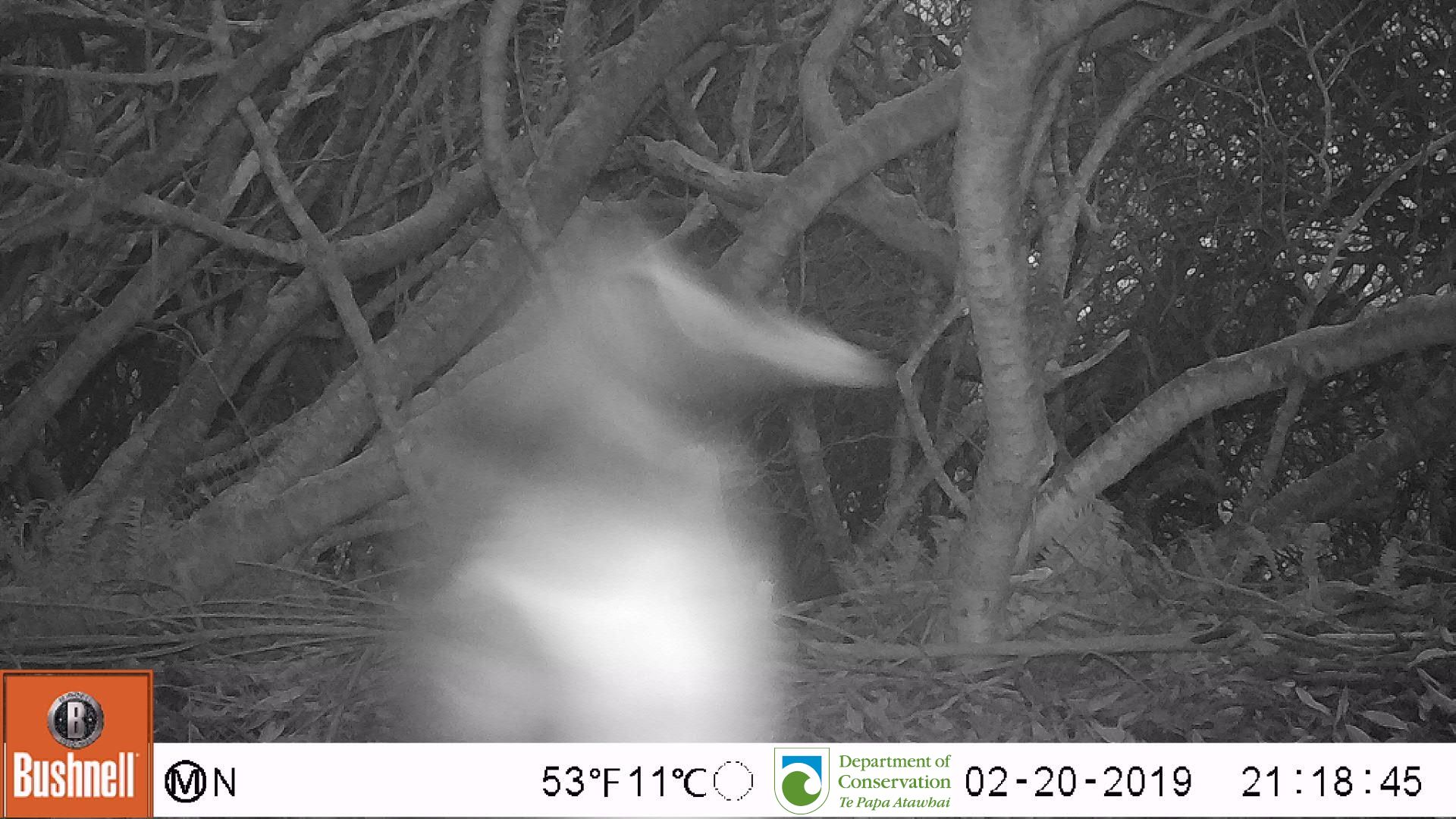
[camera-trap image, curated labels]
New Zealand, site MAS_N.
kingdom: Animalia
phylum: Chordata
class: Aves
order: Sphenisciformes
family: Spheniscidae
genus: Megadyptes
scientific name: Megadyptes antipodes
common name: yellow-eyed penguin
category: yellow eyed penguin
Yellow eyed penguin (yellow-eyed penguin) (Megadyptes antipodes).